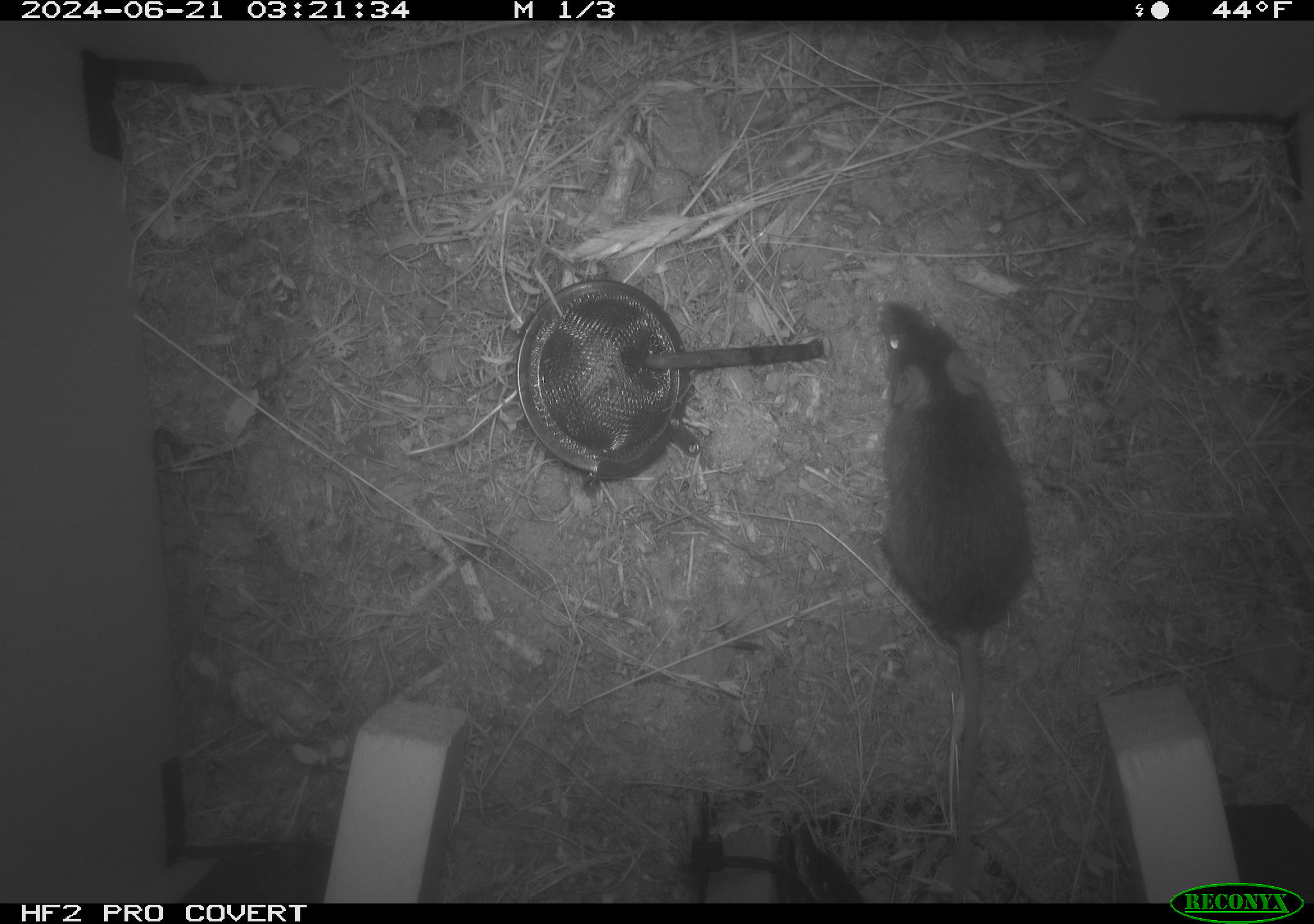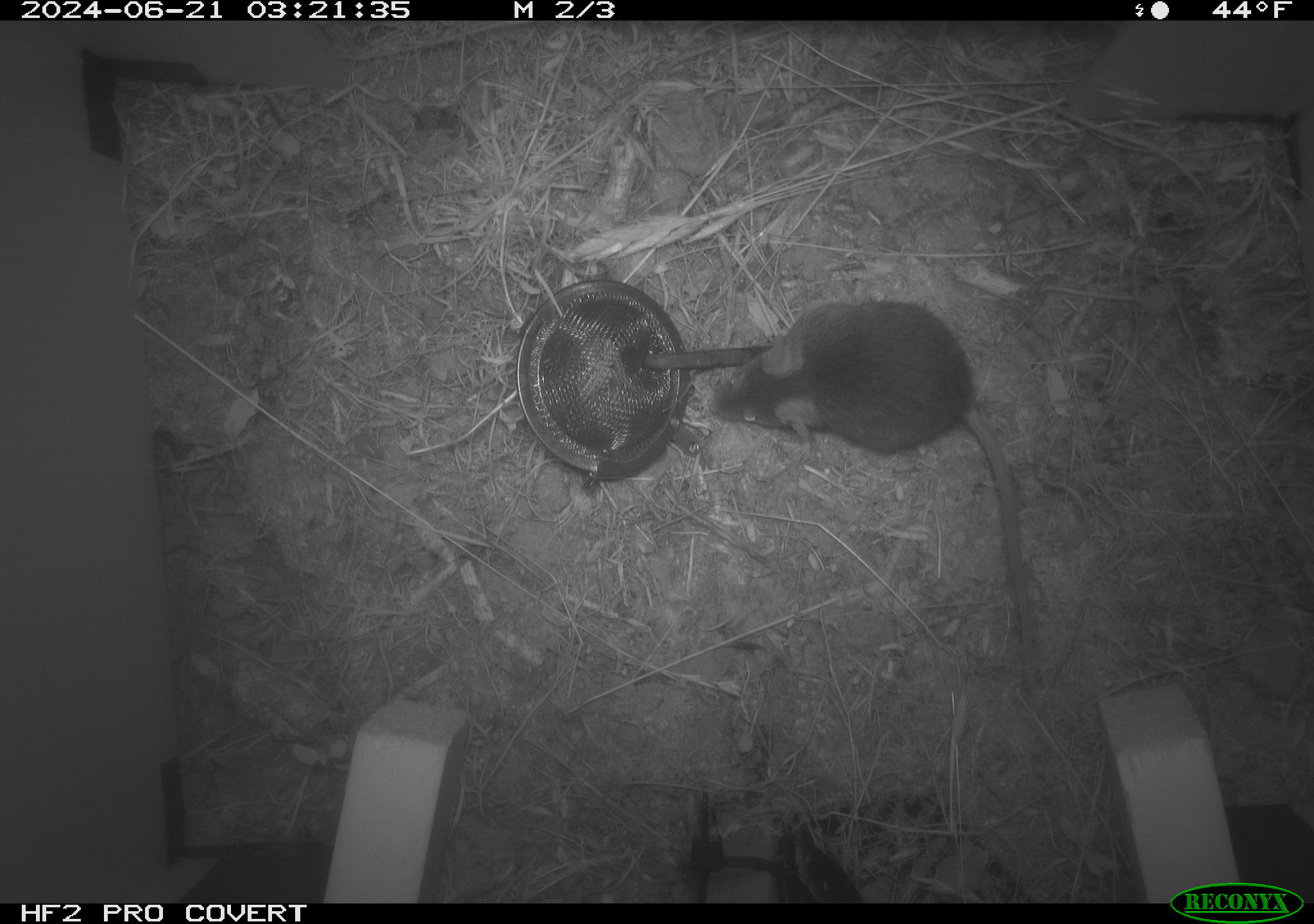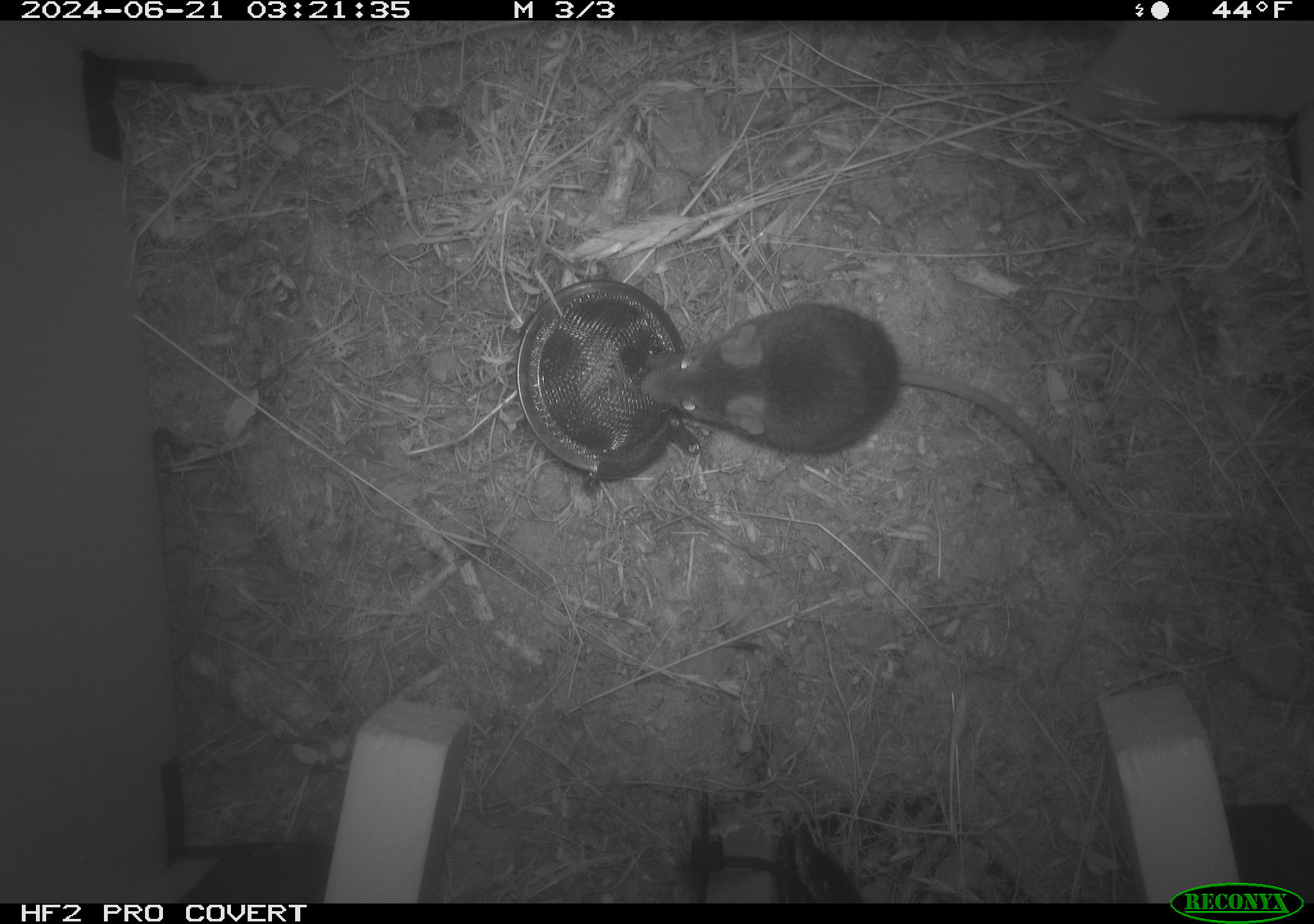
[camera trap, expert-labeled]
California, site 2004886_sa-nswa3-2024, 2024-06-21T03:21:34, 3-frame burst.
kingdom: Animalia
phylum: Chordata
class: Mammalia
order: Rodentia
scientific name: Rodentia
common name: rodent